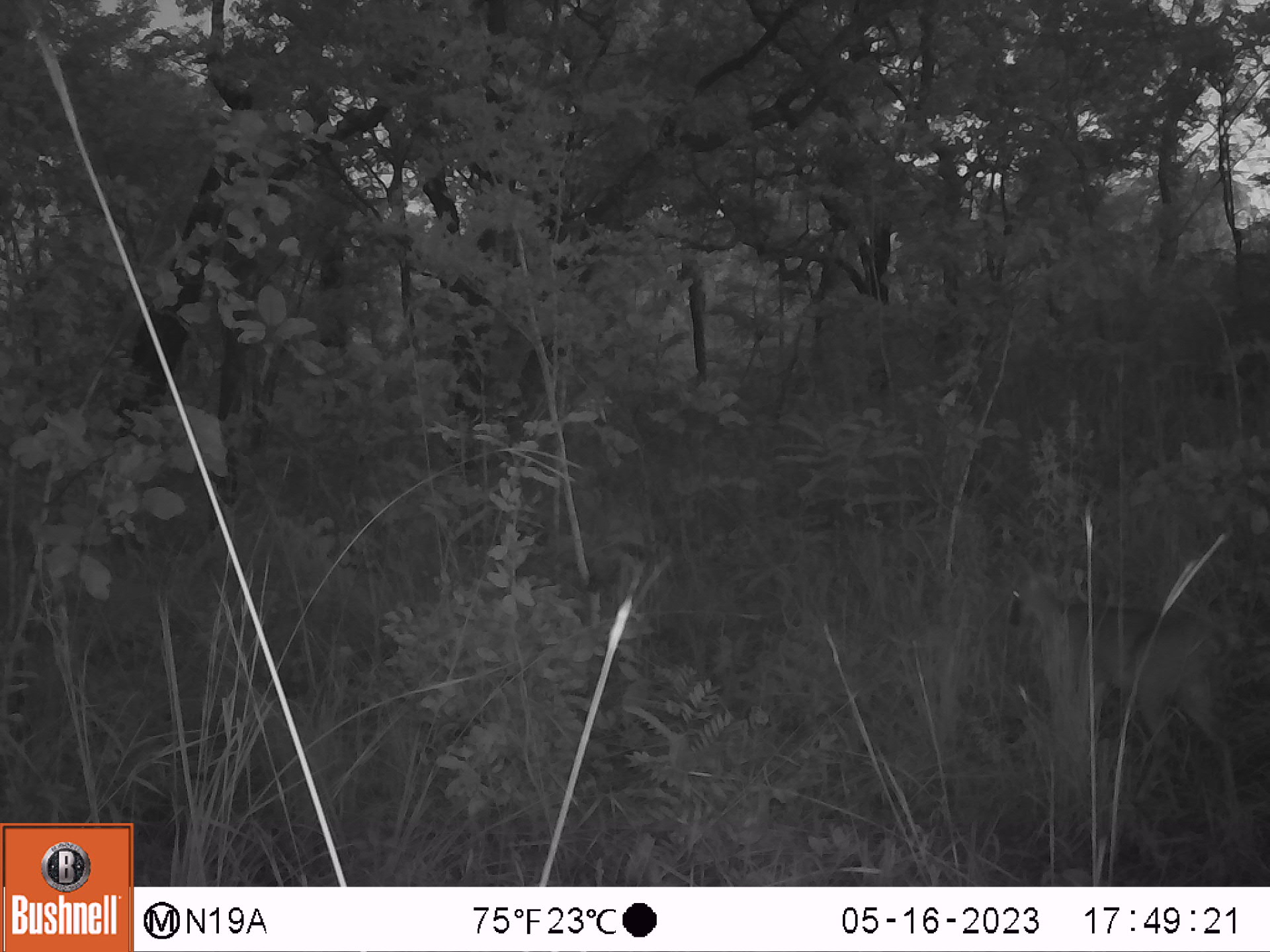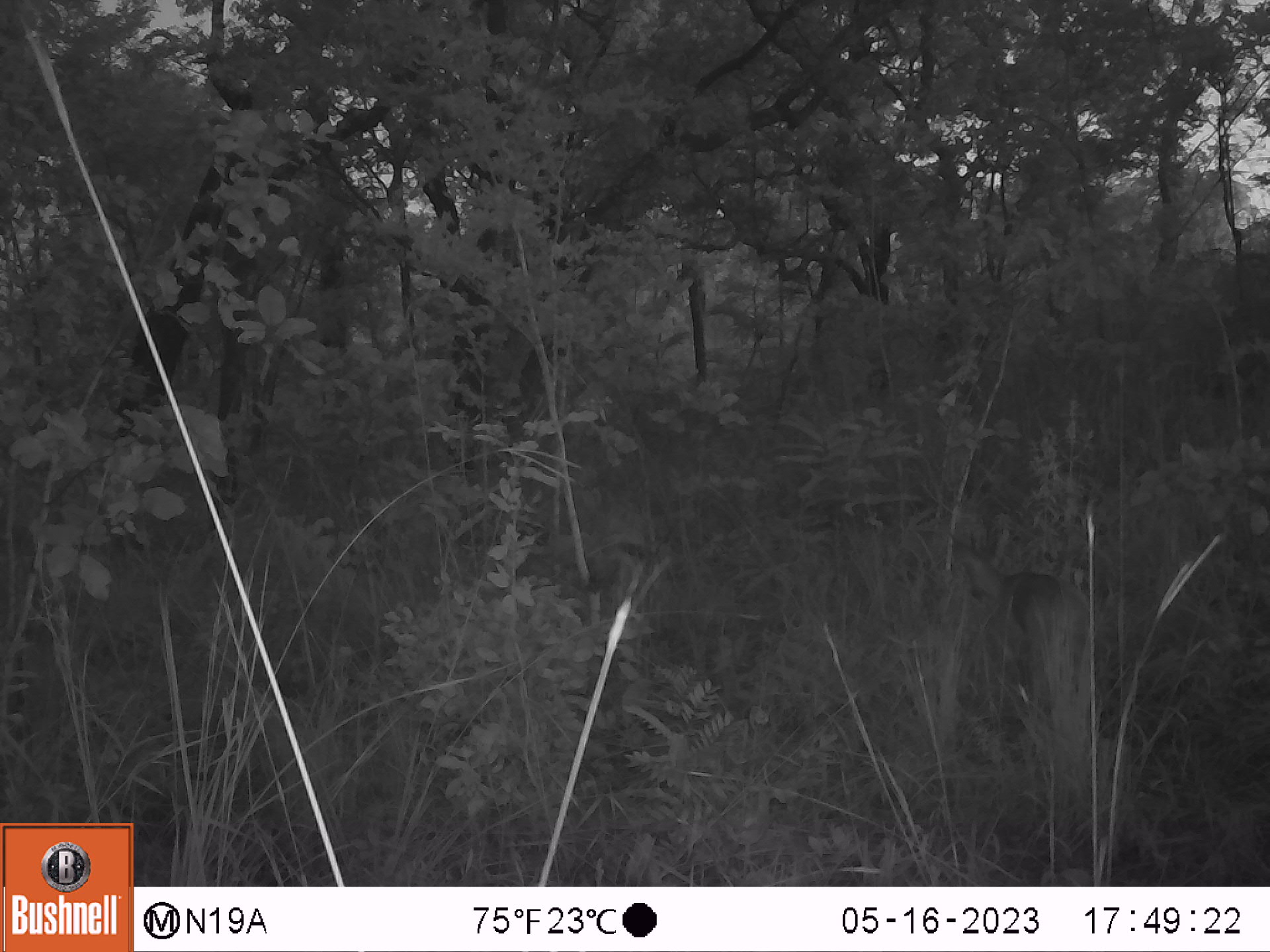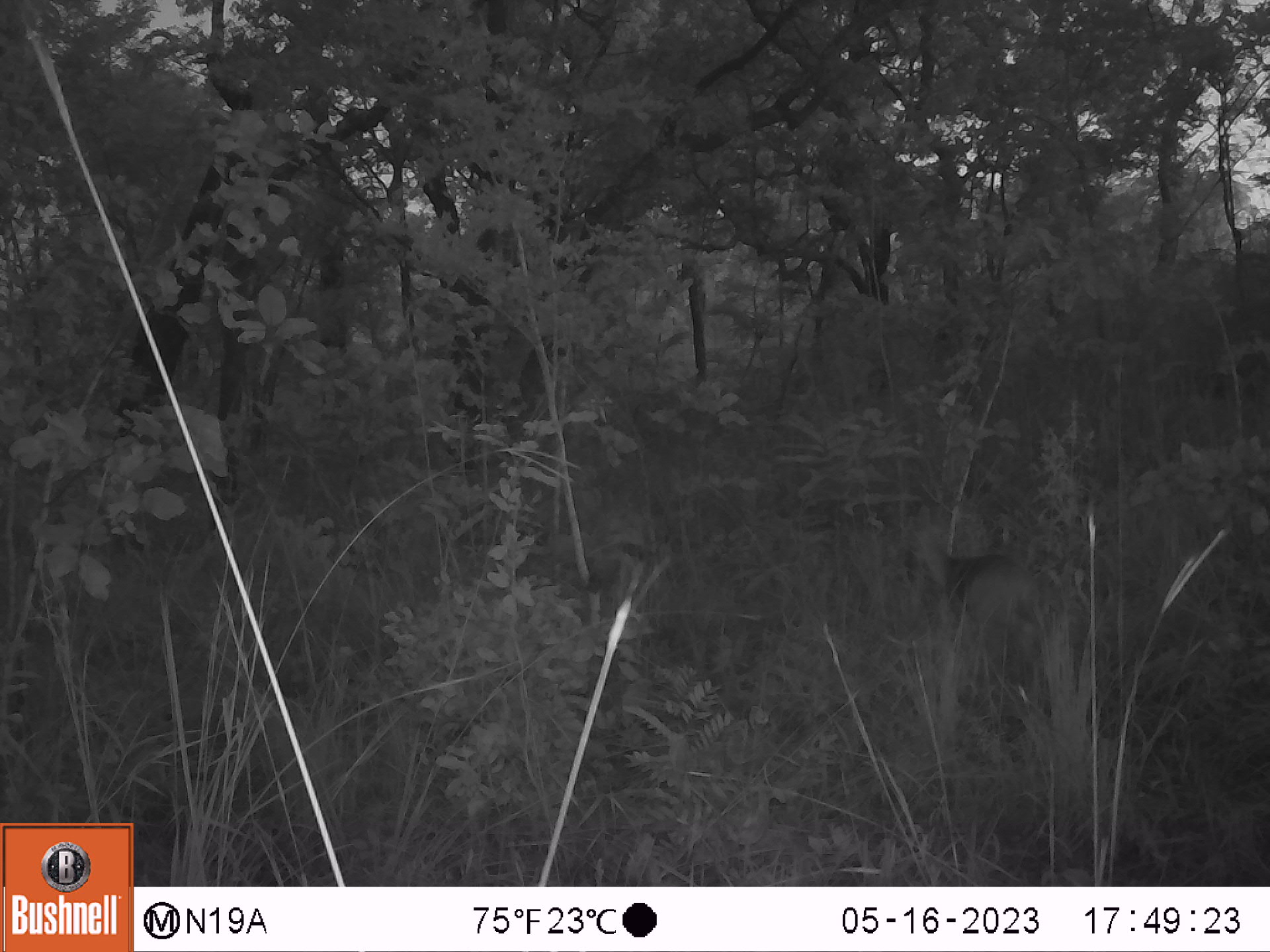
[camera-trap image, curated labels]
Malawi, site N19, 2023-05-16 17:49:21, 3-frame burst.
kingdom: Animalia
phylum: Chordata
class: Mammalia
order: Artiodactyla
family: Bovidae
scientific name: Antilopinae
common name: small antelope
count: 1